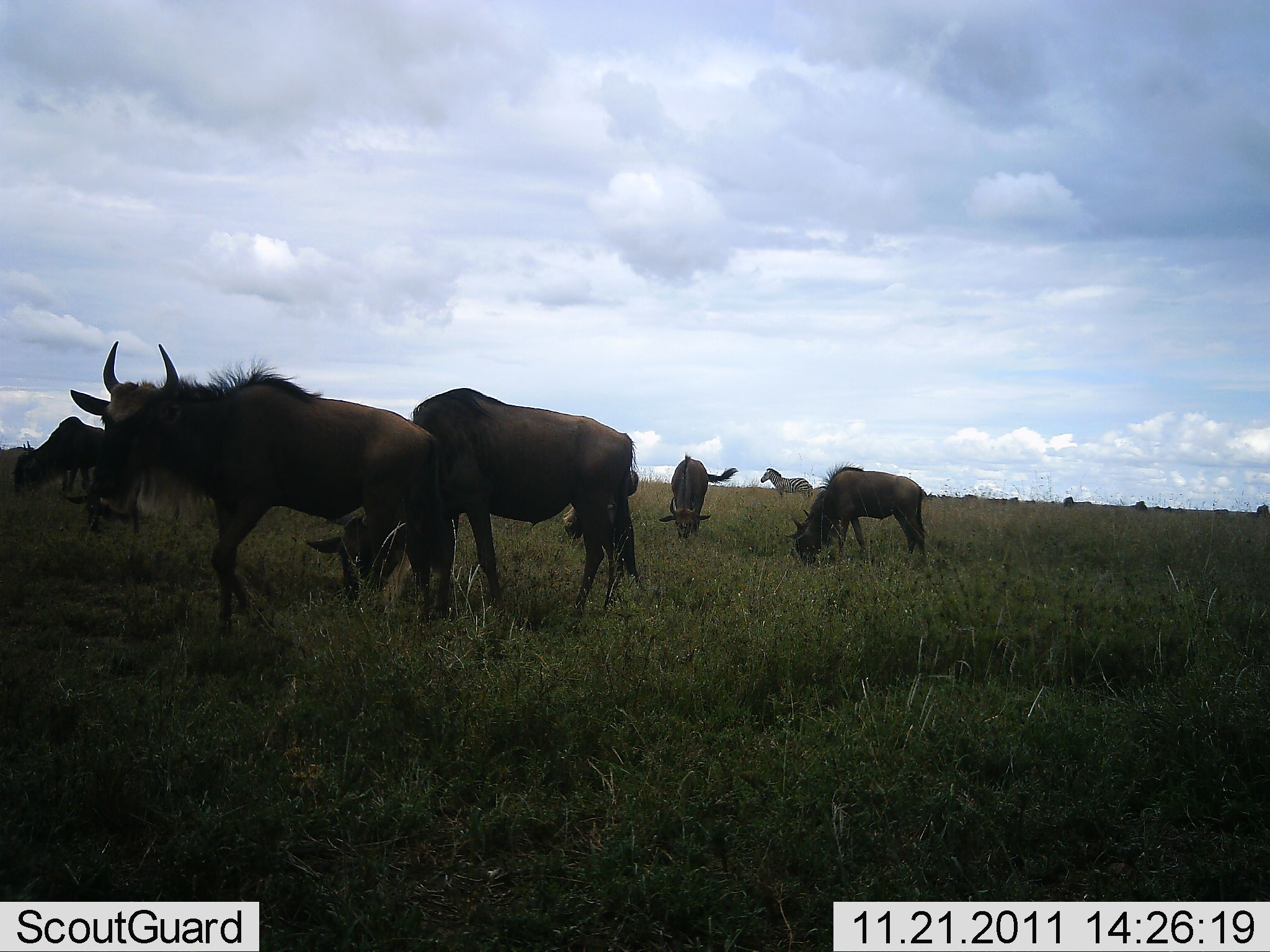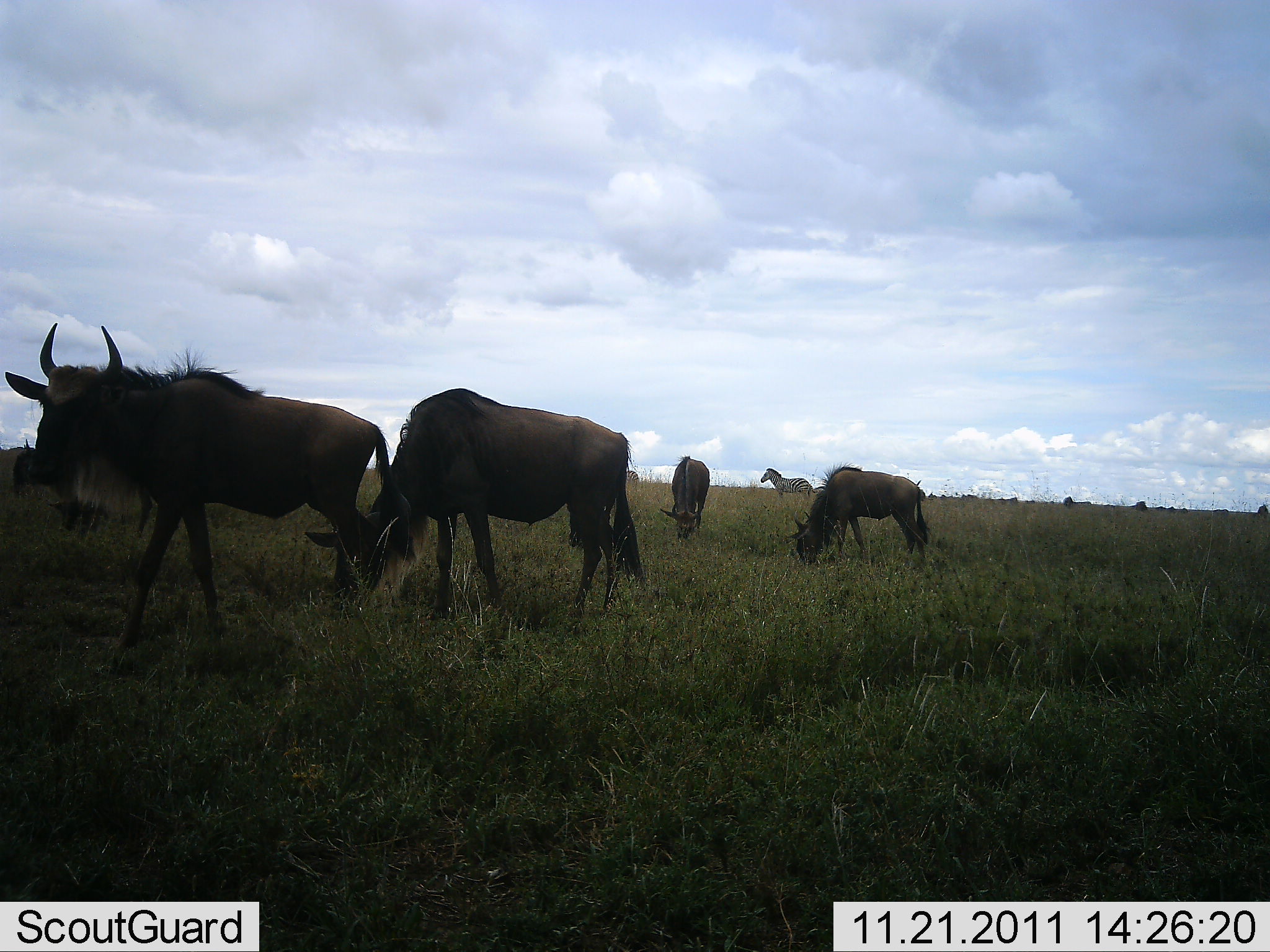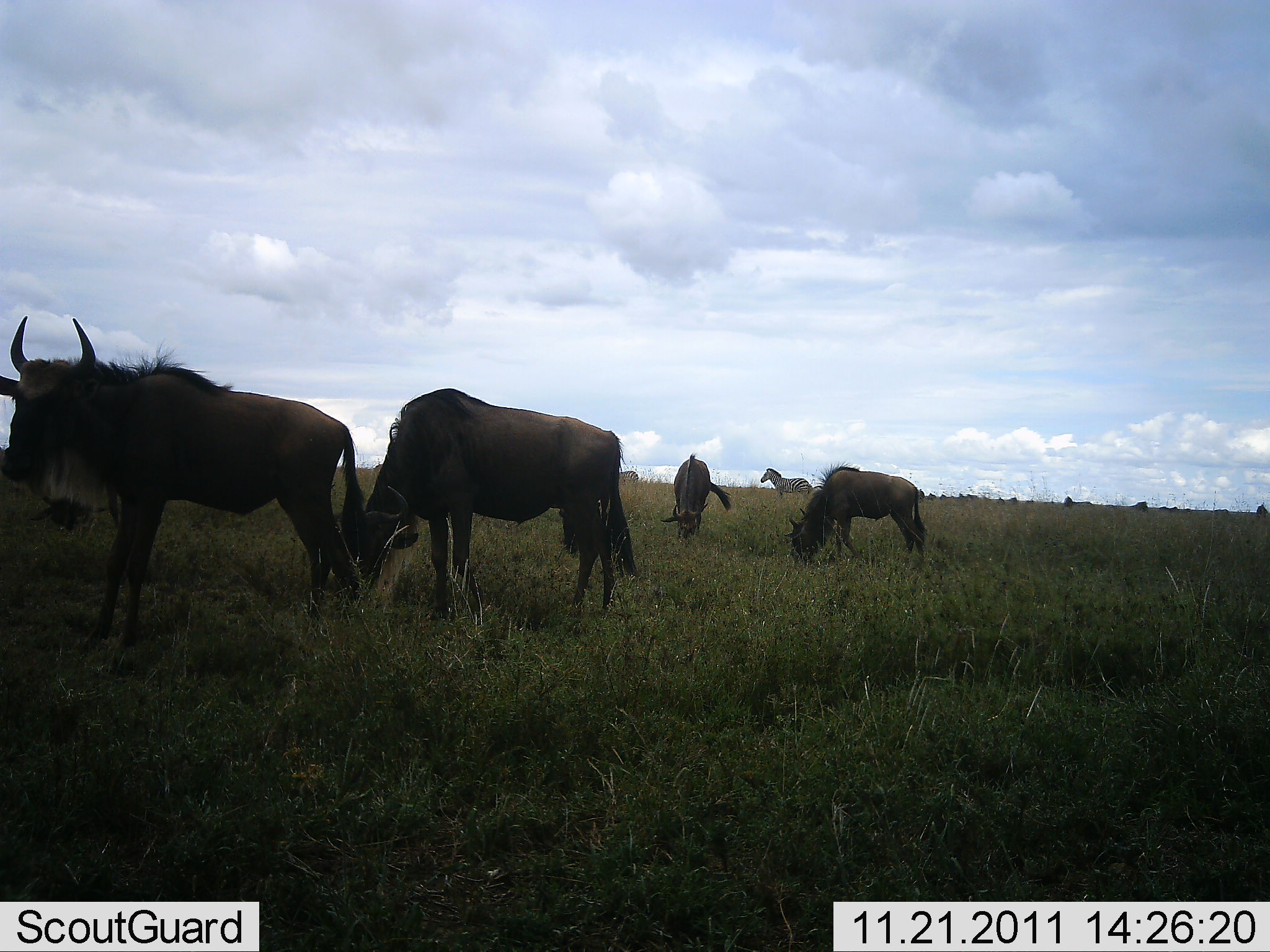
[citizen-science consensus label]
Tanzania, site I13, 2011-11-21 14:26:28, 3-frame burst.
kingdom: Animalia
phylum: Chordata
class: Mammalia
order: Artiodactyla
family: Bovidae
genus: Connochaetes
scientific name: Connochaetes taurinus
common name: blue wildebeest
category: wildebeest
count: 5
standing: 54%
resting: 0%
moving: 46%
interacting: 8%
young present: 0%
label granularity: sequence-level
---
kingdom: Animalia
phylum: Chordata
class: Mammalia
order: Perissodactyla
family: Equidae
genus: Equus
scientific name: Equus quagga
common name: plains zebra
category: zebra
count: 1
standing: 100%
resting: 0%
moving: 0%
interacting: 0%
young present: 0%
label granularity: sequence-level